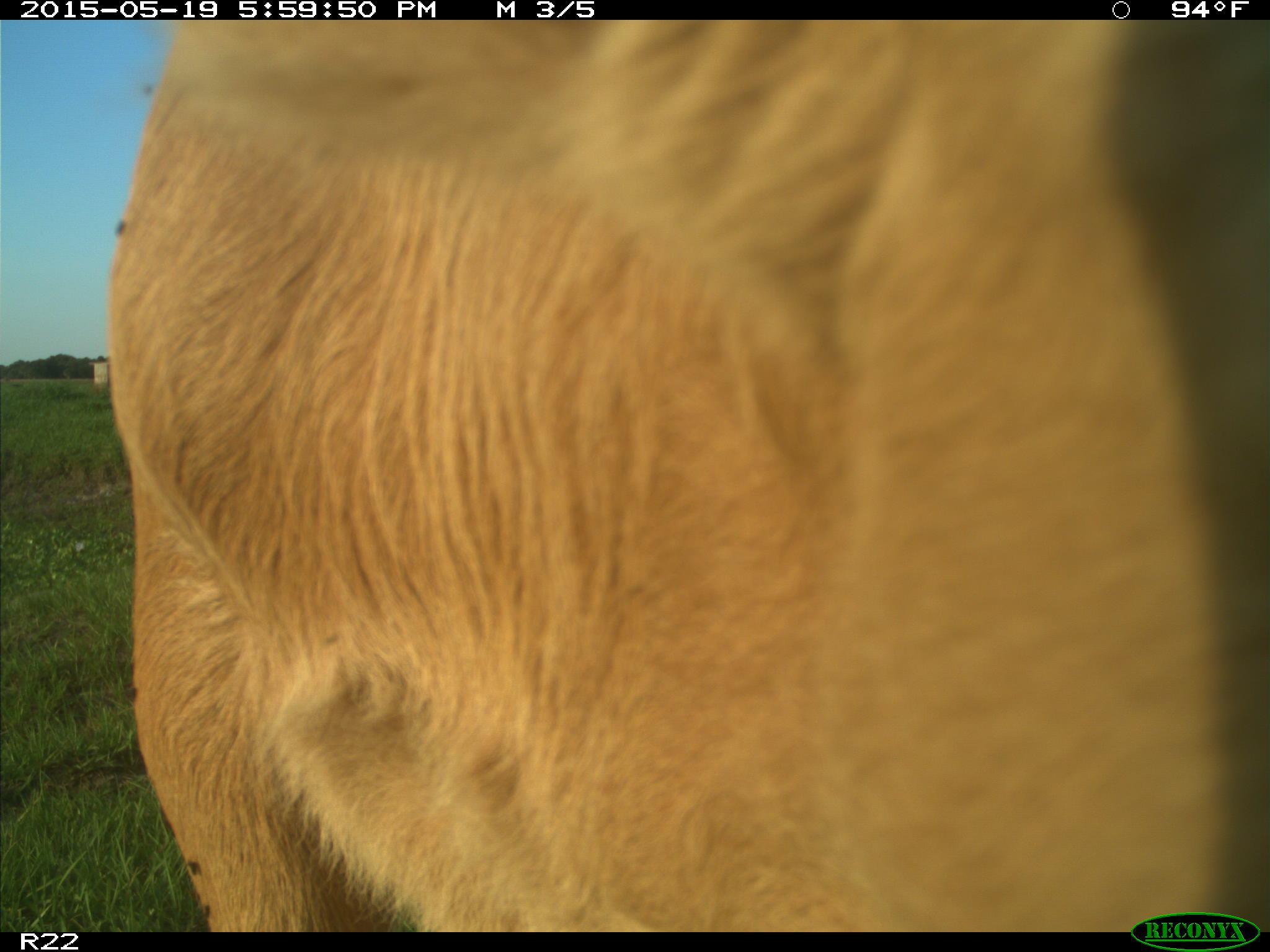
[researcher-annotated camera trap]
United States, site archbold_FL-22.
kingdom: Animalia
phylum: Chordata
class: Mammalia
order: Artiodactyla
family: Bovidae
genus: Bos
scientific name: Bos taurus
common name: domestic cow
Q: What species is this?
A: Bos taurus (domestic cow).